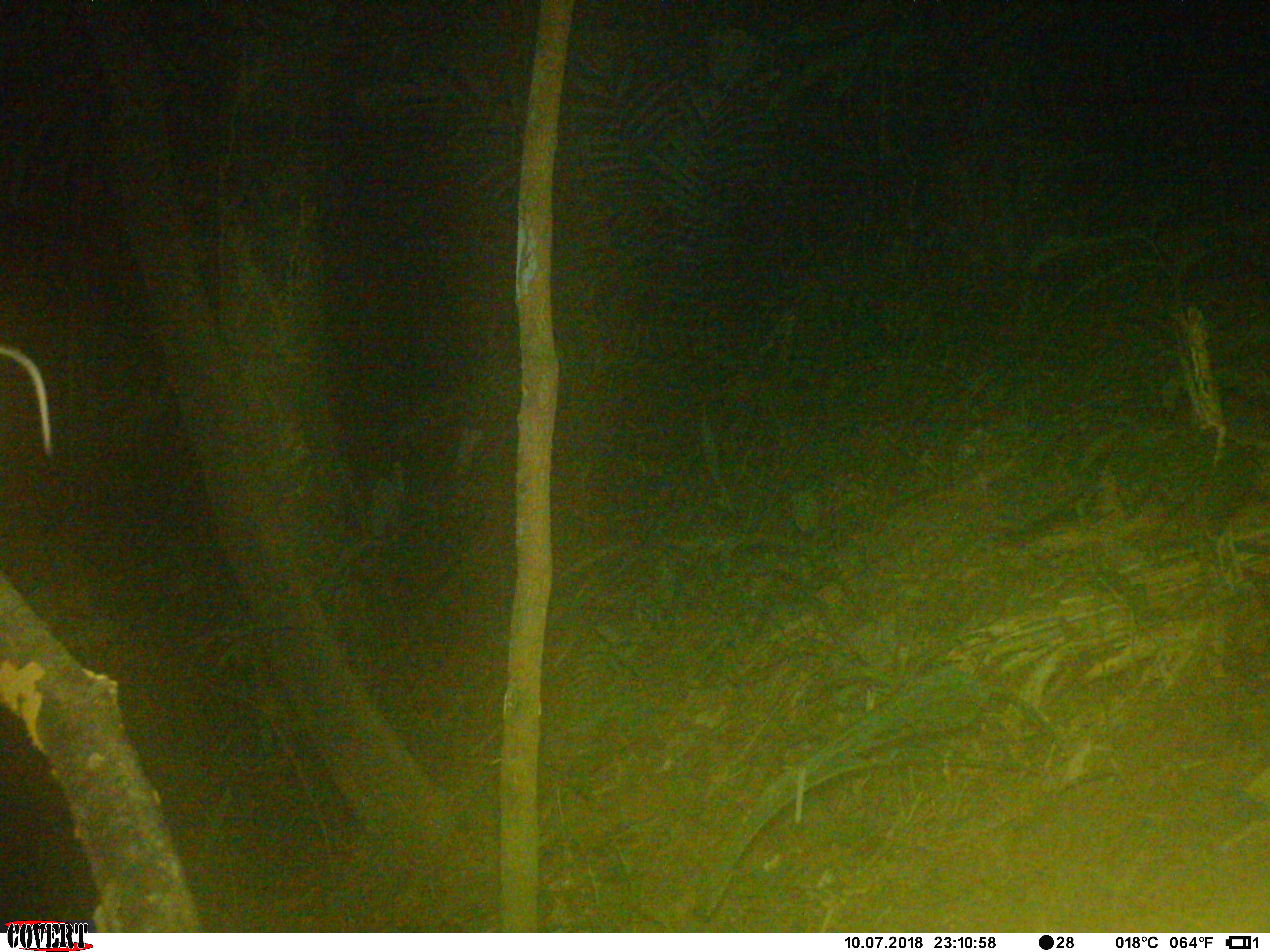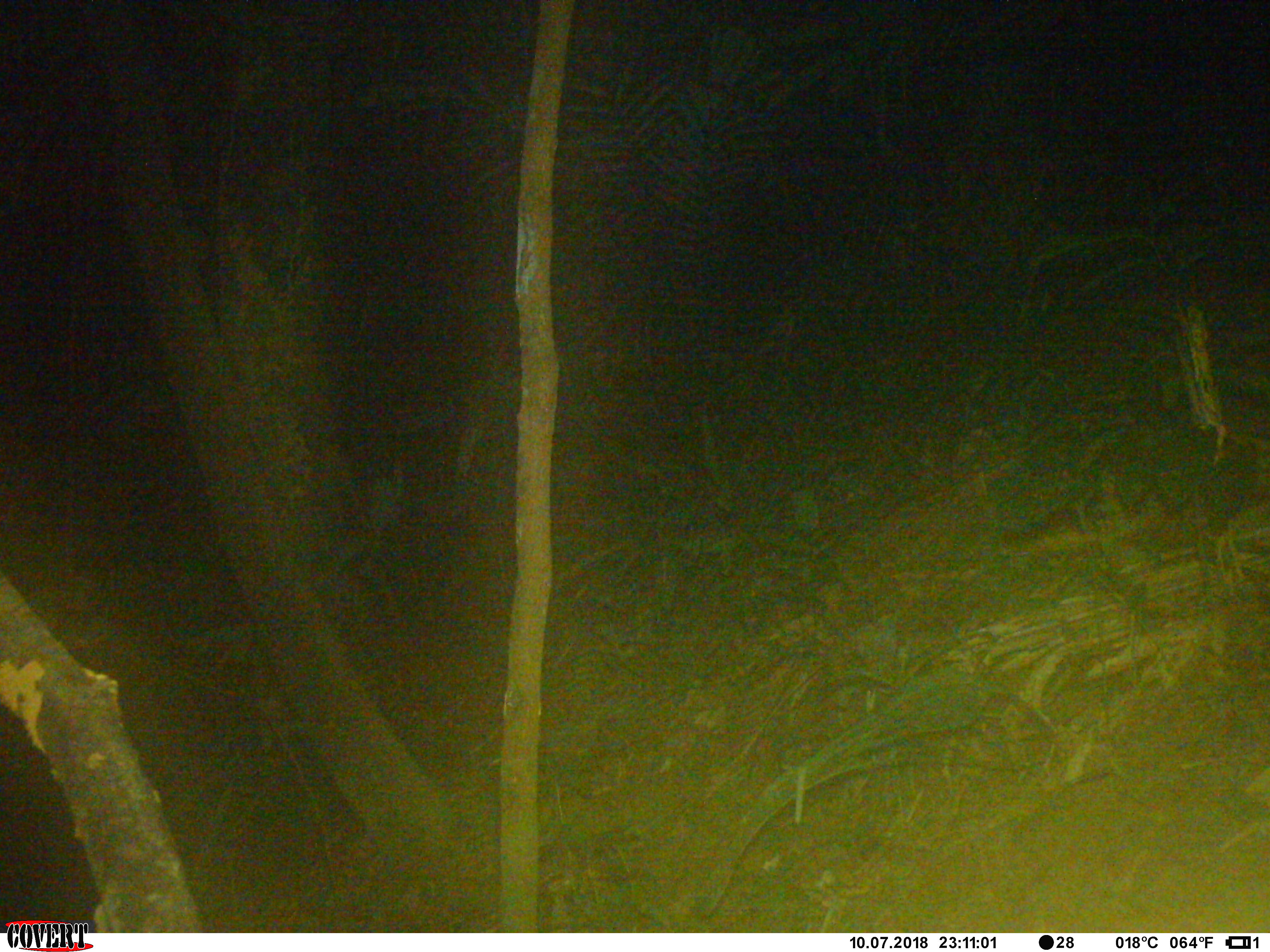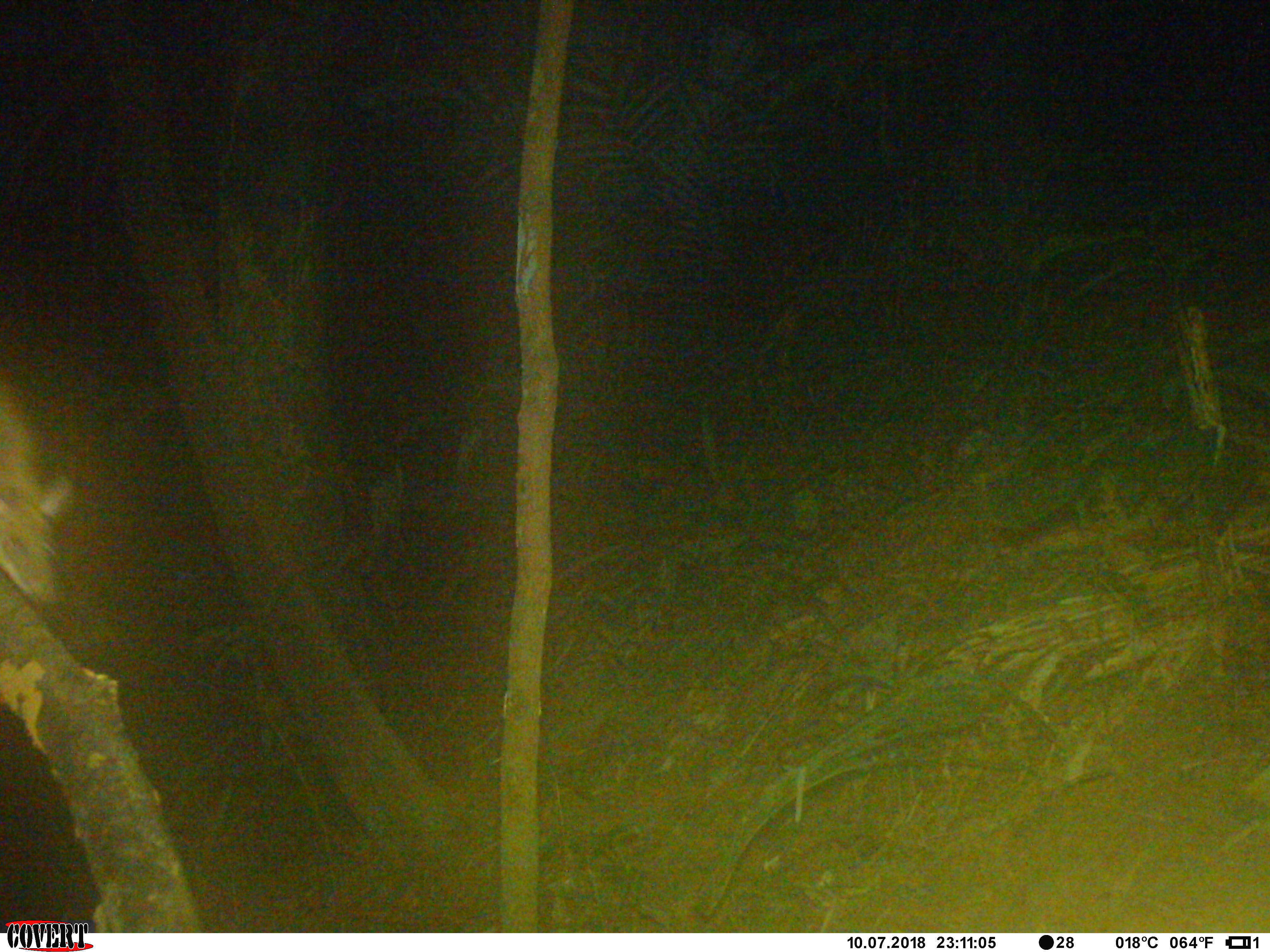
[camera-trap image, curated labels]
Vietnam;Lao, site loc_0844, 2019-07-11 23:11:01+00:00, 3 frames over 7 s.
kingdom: Animalia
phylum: Chordata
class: Mammalia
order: Rodentia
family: Muridae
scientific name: Muridae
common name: old-world mice and rats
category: unidentified murid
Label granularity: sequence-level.